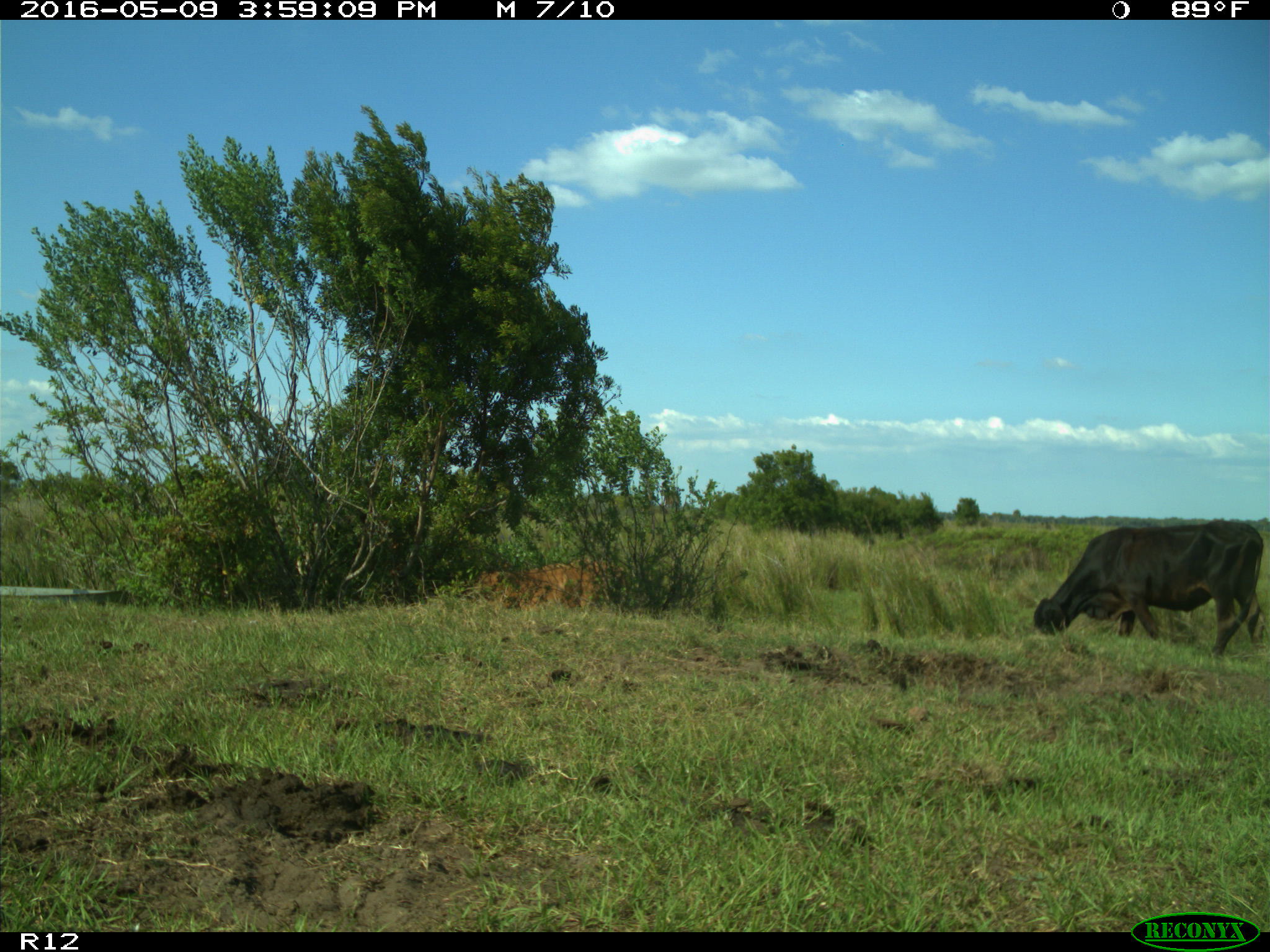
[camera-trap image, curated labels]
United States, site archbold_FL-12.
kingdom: Animalia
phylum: Chordata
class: Mammalia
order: Artiodactyla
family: Bovidae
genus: Bos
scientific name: Bos taurus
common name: domestic cow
Bos taurus (domestic cow).